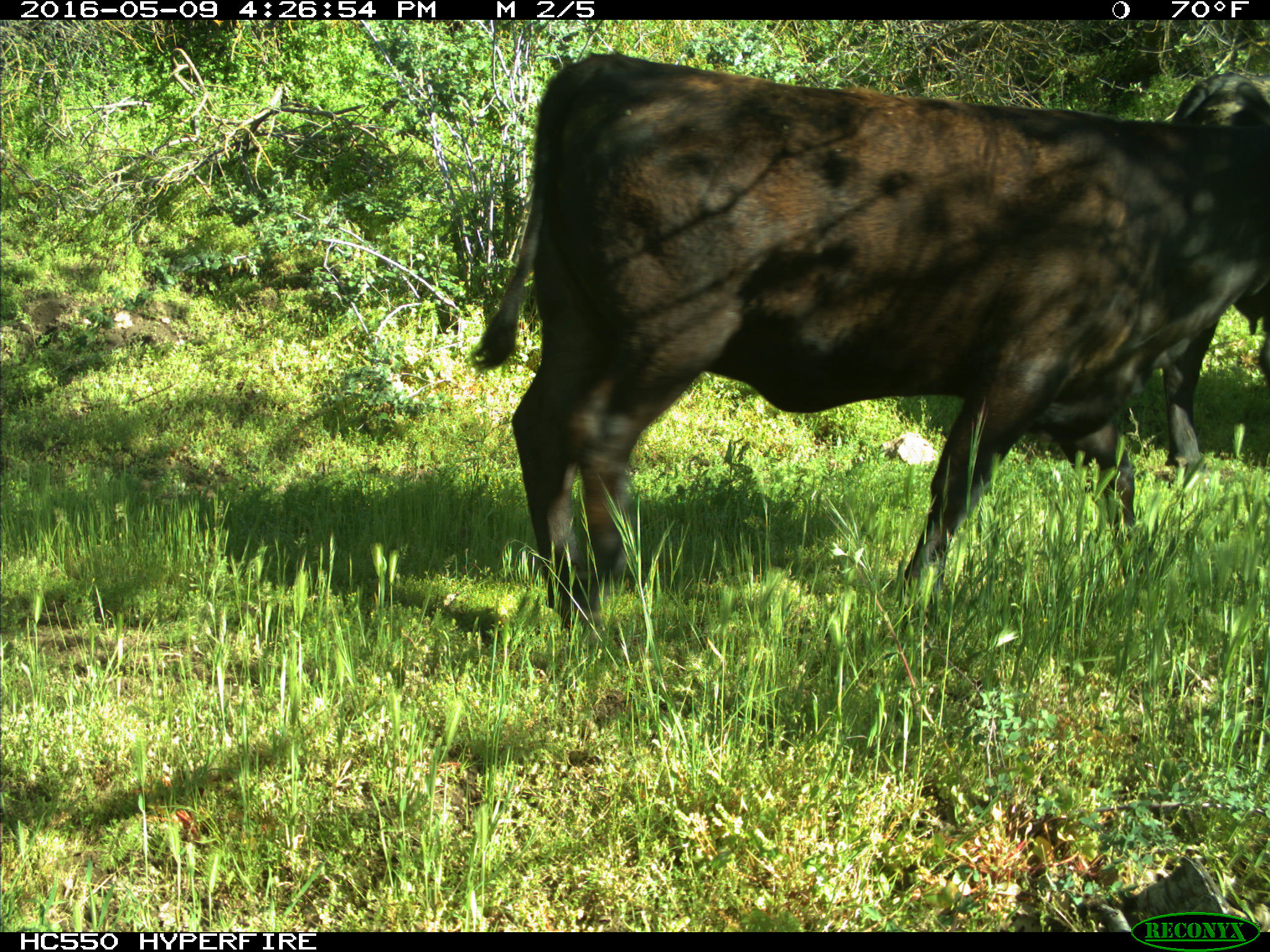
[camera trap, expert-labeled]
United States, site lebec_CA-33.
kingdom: Animalia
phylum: Chordata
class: Mammalia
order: Artiodactyla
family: Bovidae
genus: Bos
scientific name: Bos taurus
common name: domestic cow